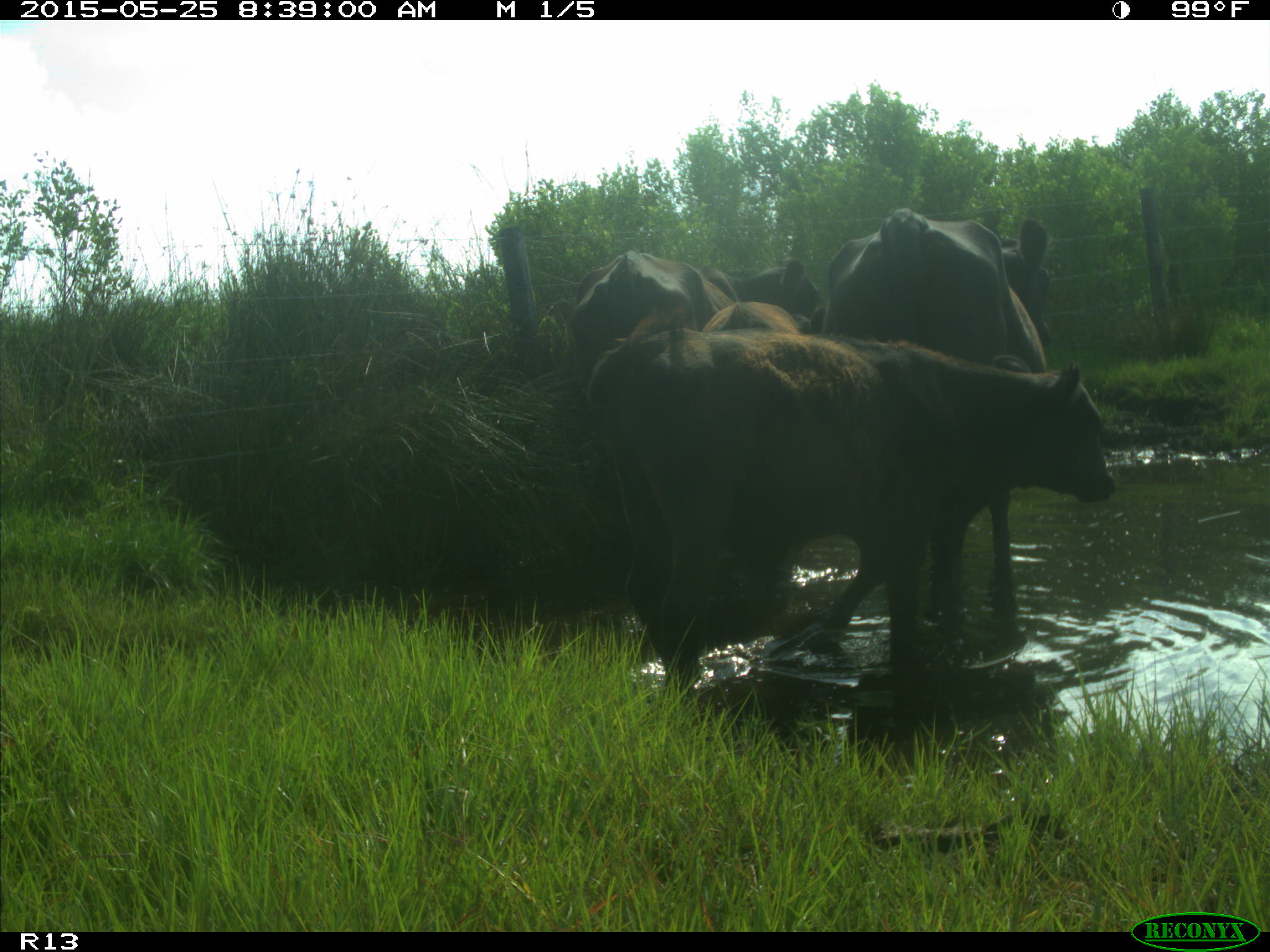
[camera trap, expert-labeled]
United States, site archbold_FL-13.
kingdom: Animalia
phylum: Chordata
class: Mammalia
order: Artiodactyla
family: Bovidae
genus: Bos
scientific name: Bos taurus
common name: domestic cow